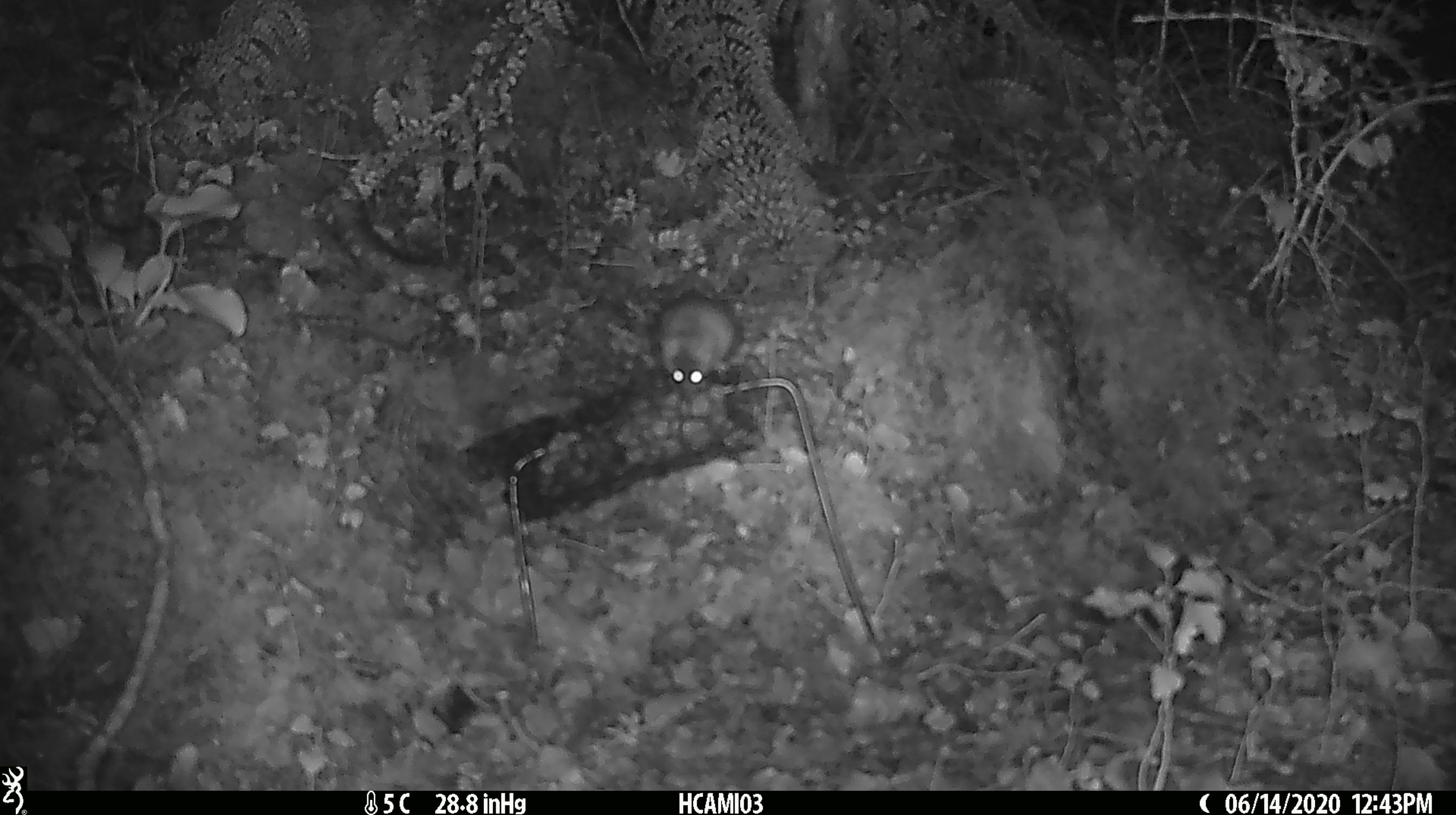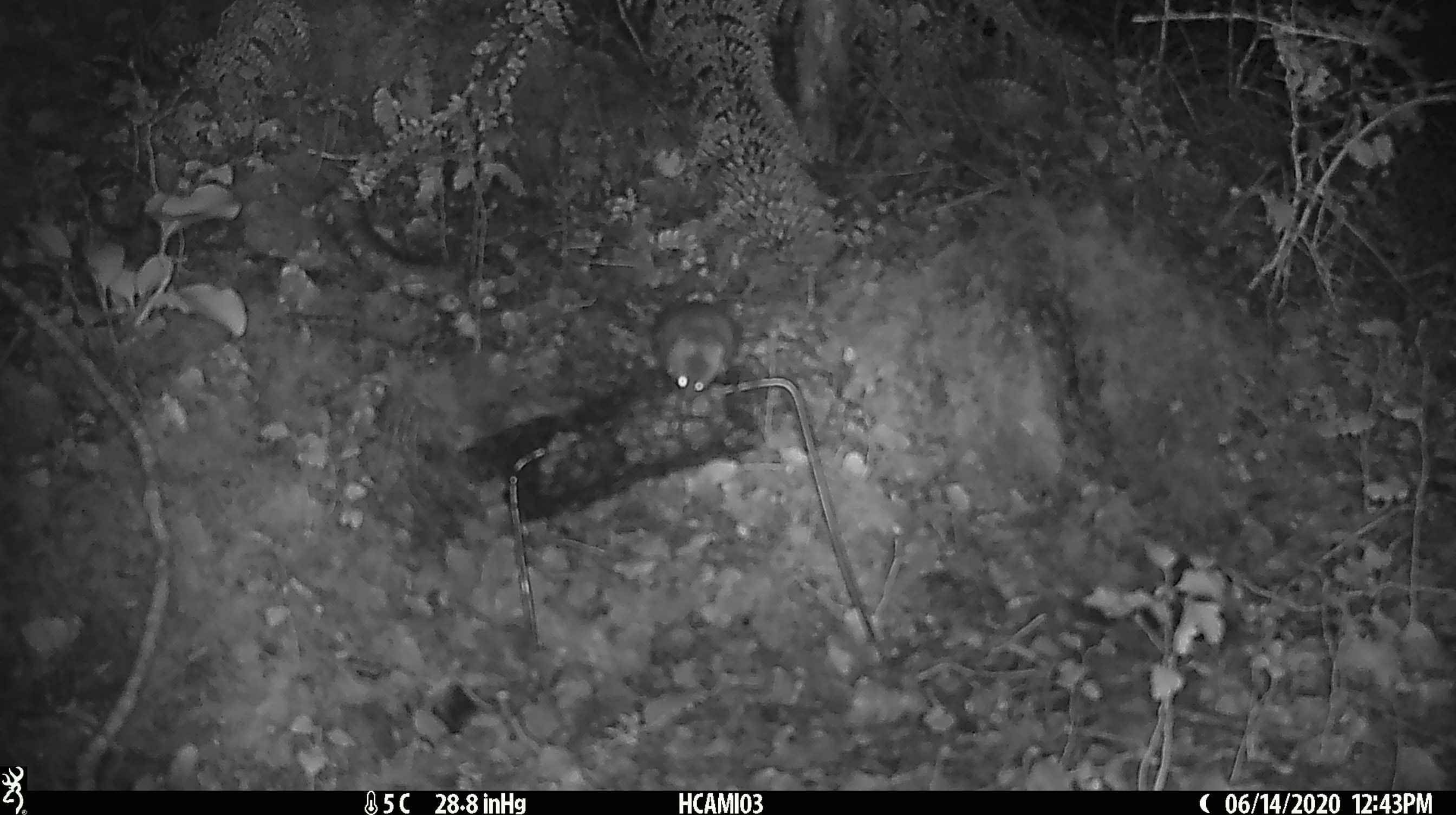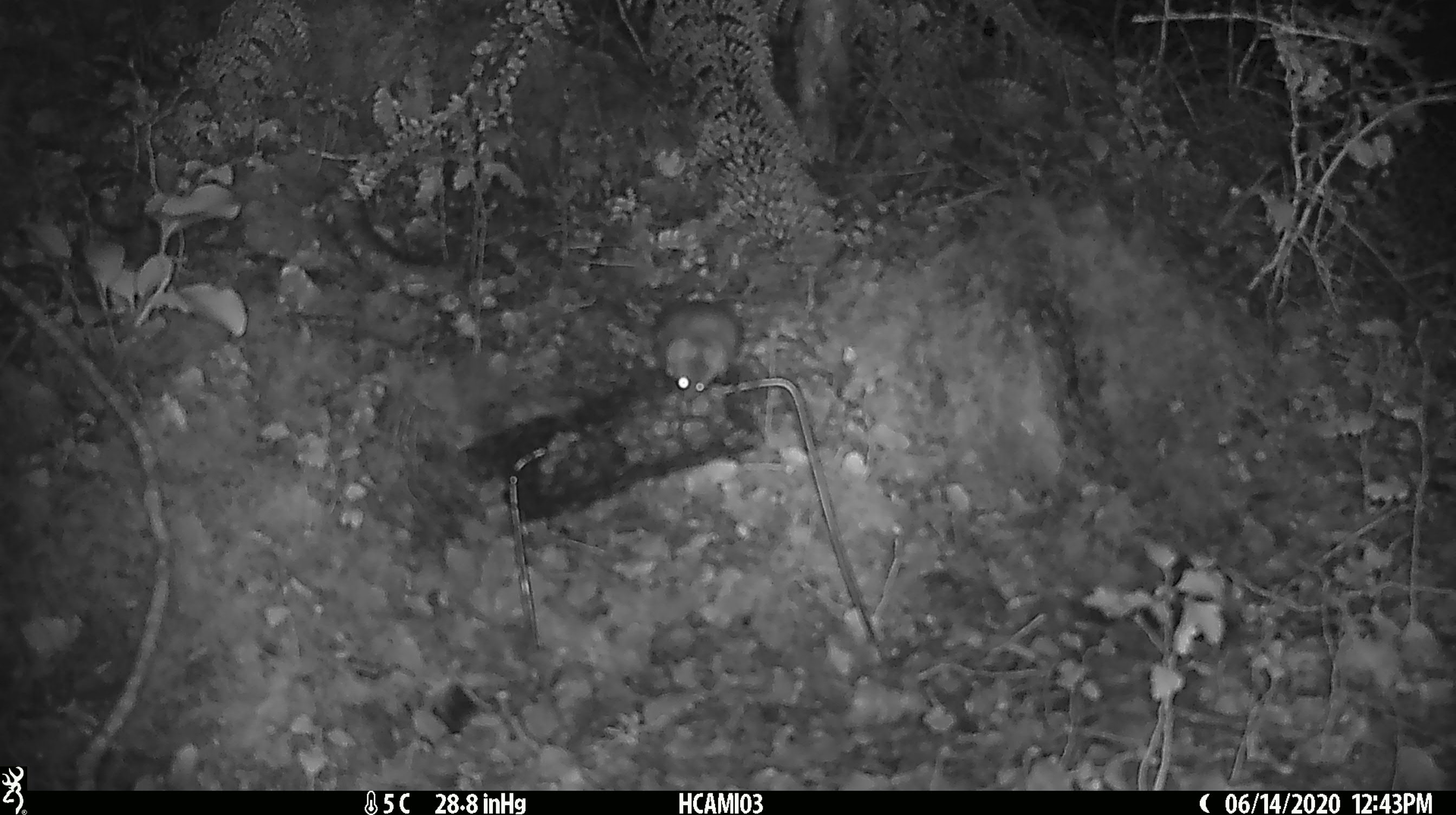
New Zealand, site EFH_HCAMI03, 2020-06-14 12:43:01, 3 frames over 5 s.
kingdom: Animalia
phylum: Chordata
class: Mammalia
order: Rodentia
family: Muridae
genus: Mus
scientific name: Mus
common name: mouse